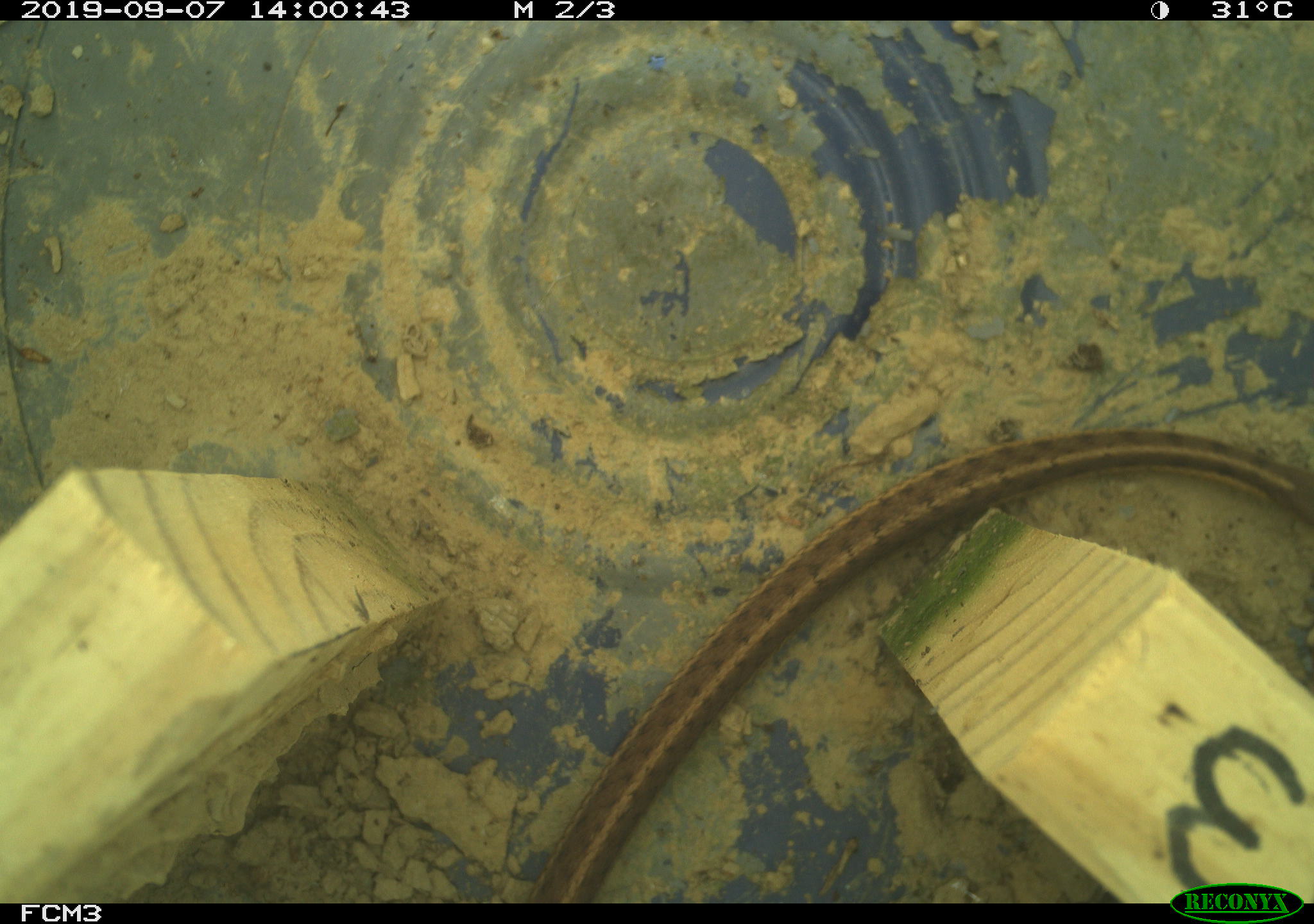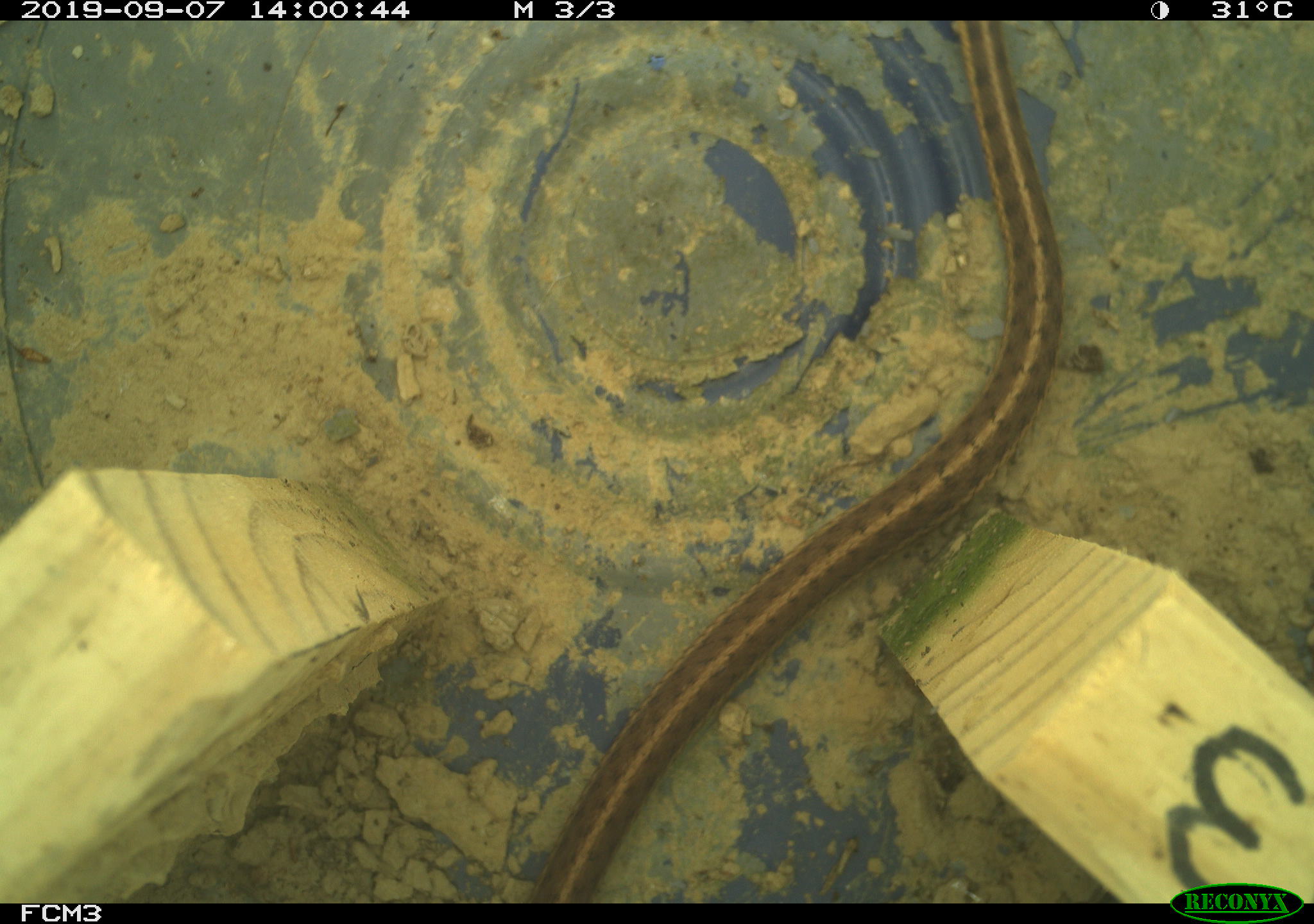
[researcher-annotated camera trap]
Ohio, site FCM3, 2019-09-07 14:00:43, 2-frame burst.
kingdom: Animalia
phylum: Chordata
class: Reptilia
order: Squamata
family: Colubridae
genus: Thamnophis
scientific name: Thamnophis sirtalis sirtalis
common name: eastern gartersnake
Eastern gartersnake (Thamnophis sirtalis sirtalis).